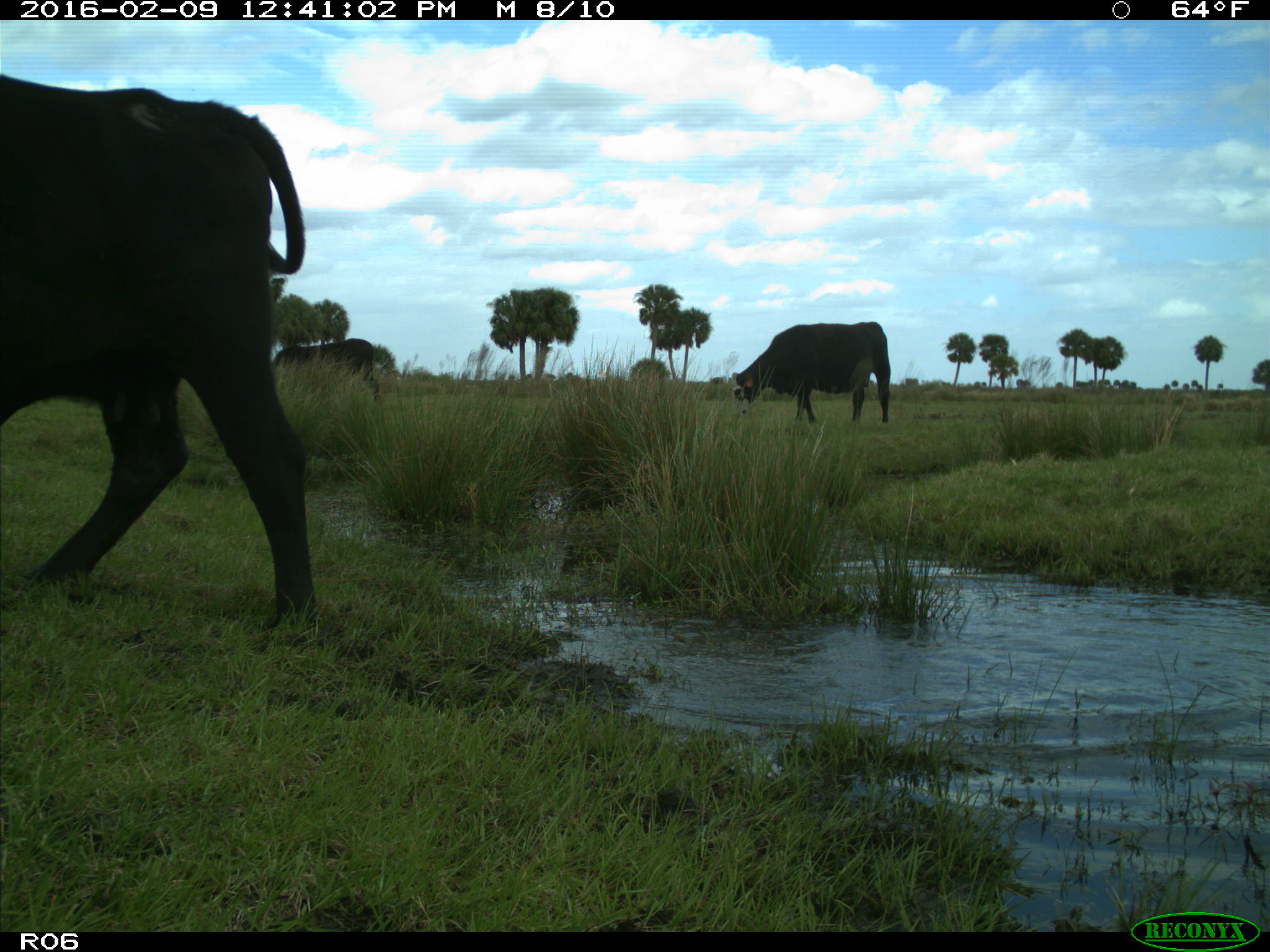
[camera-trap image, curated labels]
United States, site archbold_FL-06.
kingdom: Animalia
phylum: Chordata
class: Mammalia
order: Artiodactyla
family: Bovidae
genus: Bos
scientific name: Bos taurus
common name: domestic cow